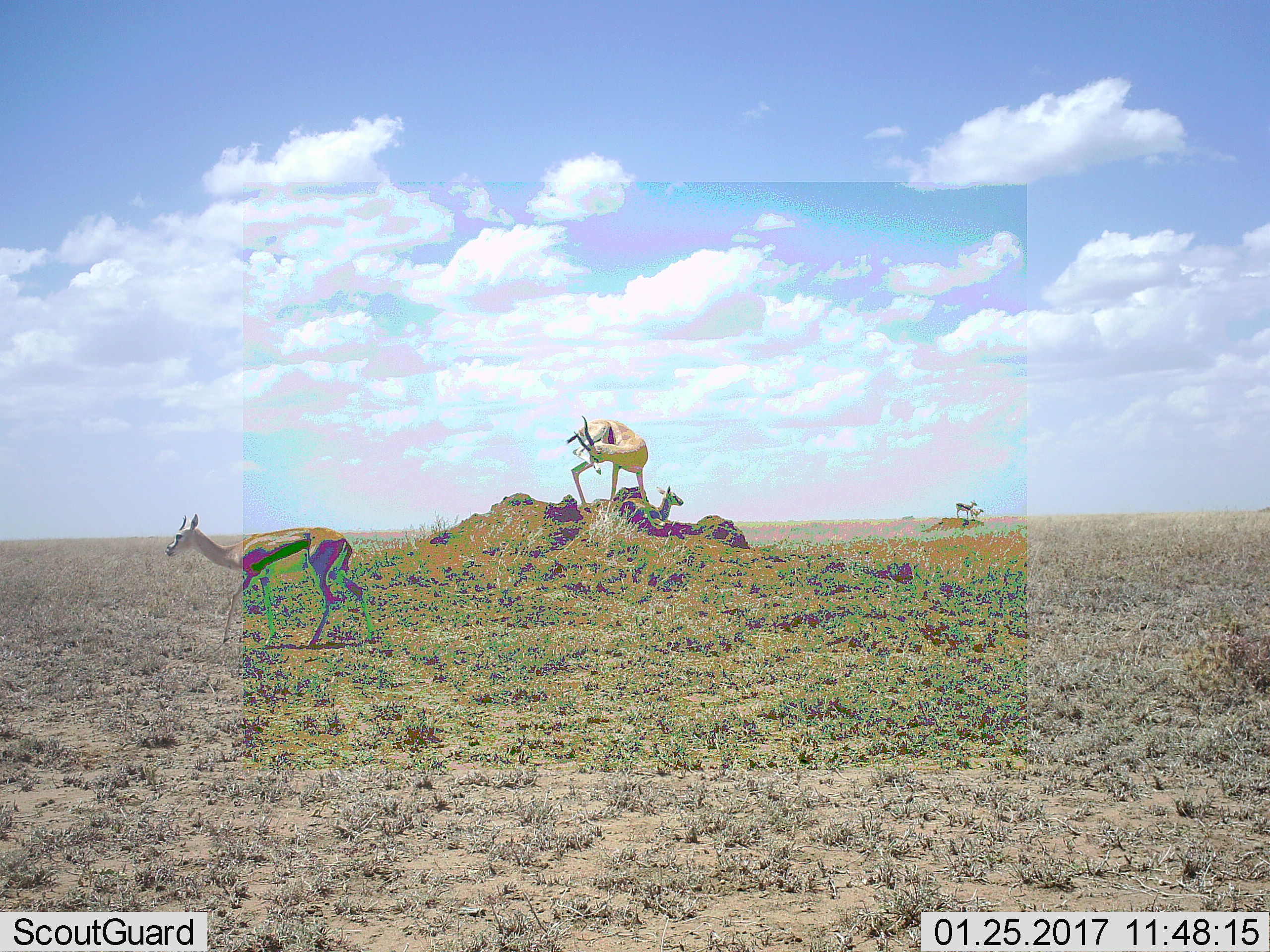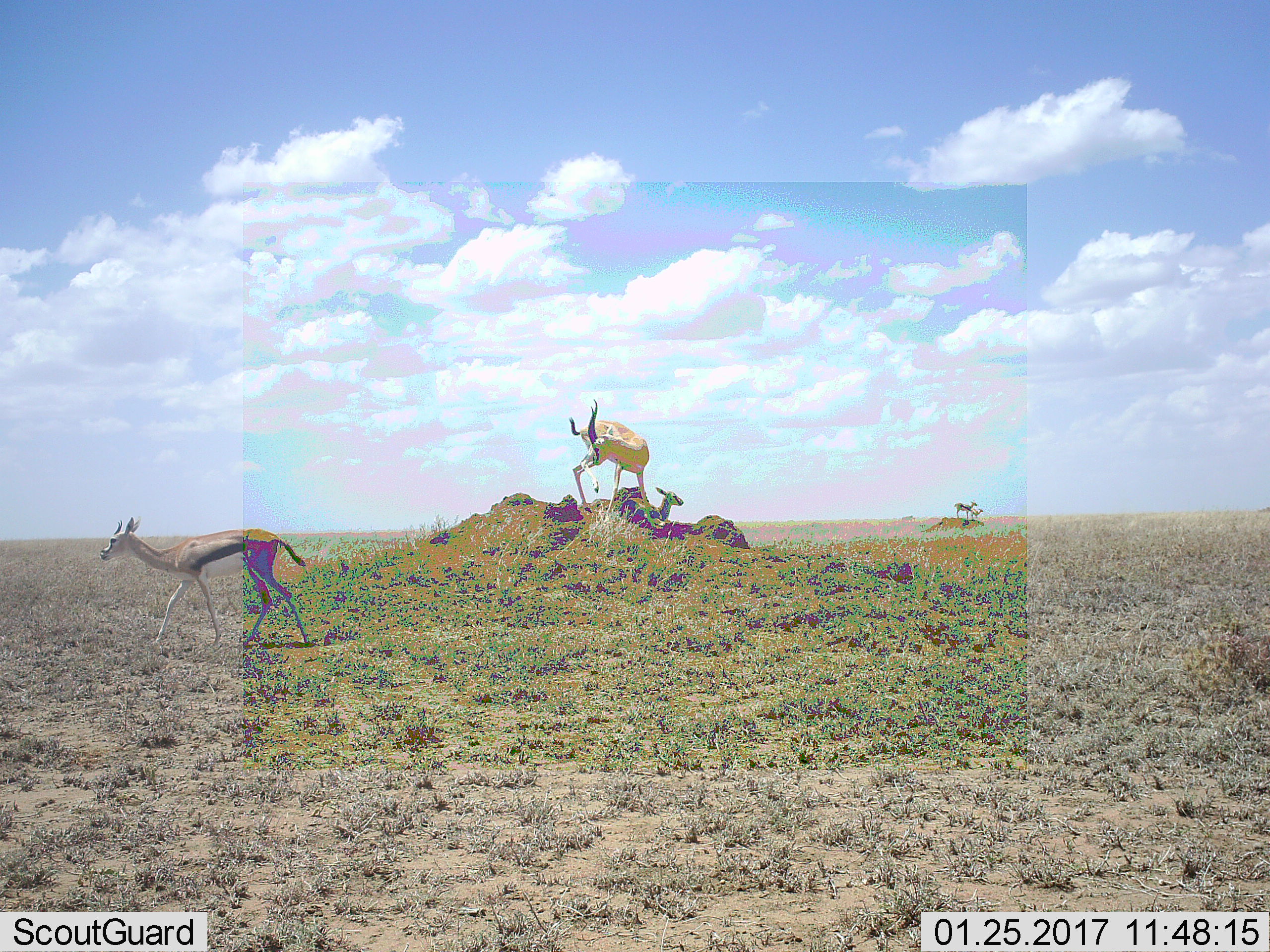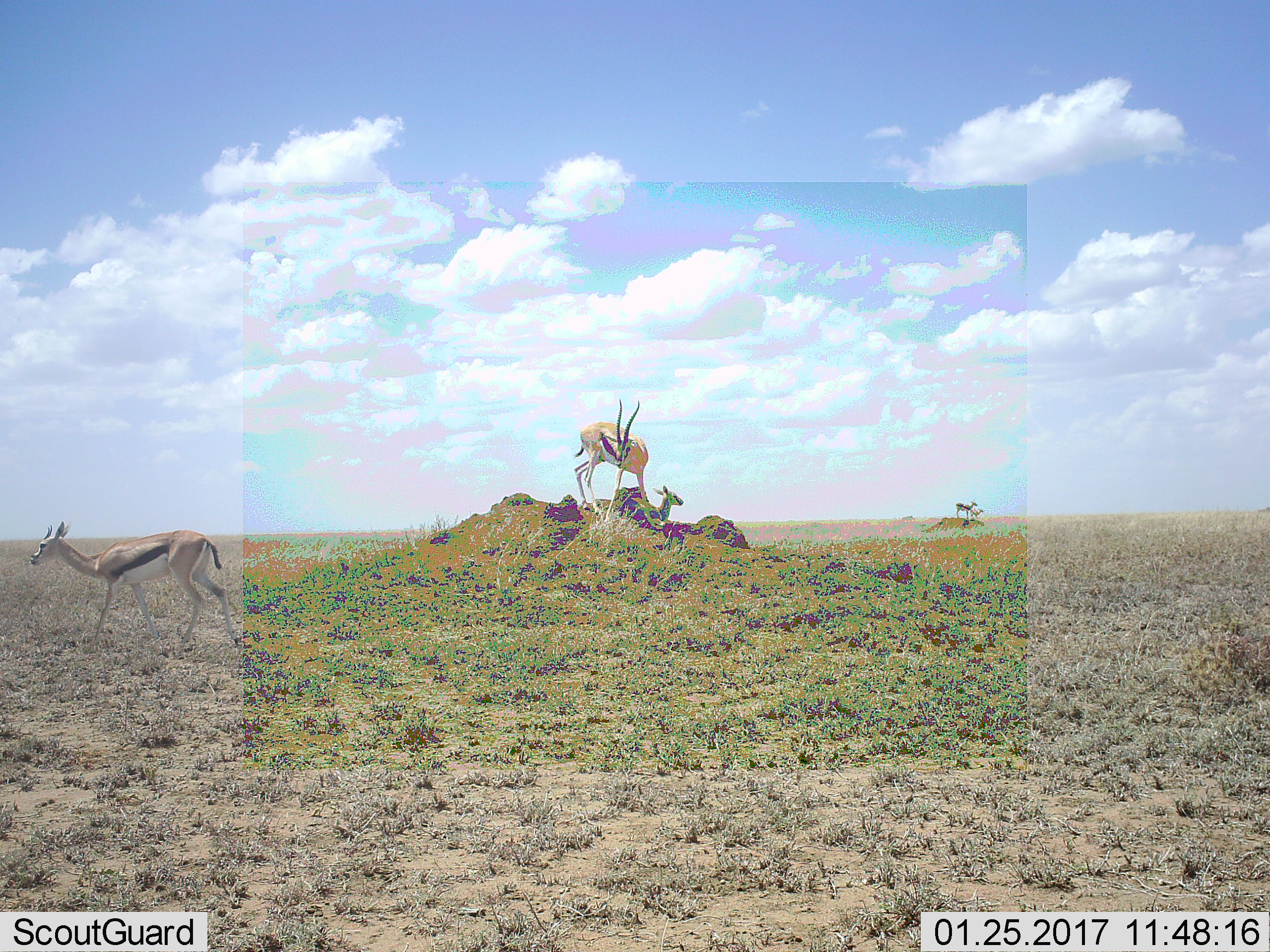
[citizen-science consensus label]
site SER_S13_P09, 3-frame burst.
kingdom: Animalia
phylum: Chordata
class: Mammalia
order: Artiodactyla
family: Bovidae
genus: Eudorcas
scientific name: Eudorcas thomsonii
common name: thomson's gazelle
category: gazellethomsons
Gazellethomsons (thomson's gazelle) (Eudorcas thomsonii), count 5. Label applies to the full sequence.